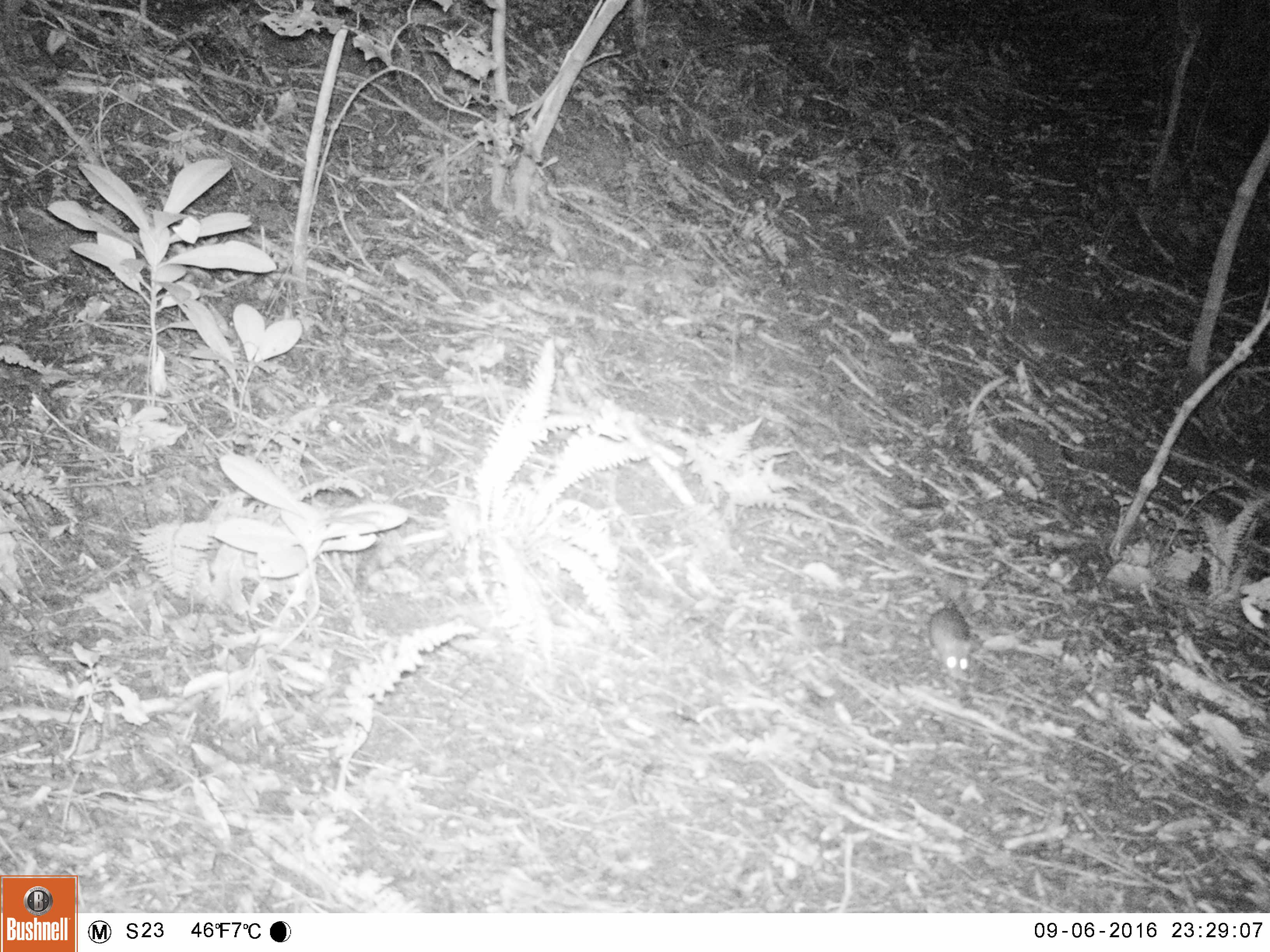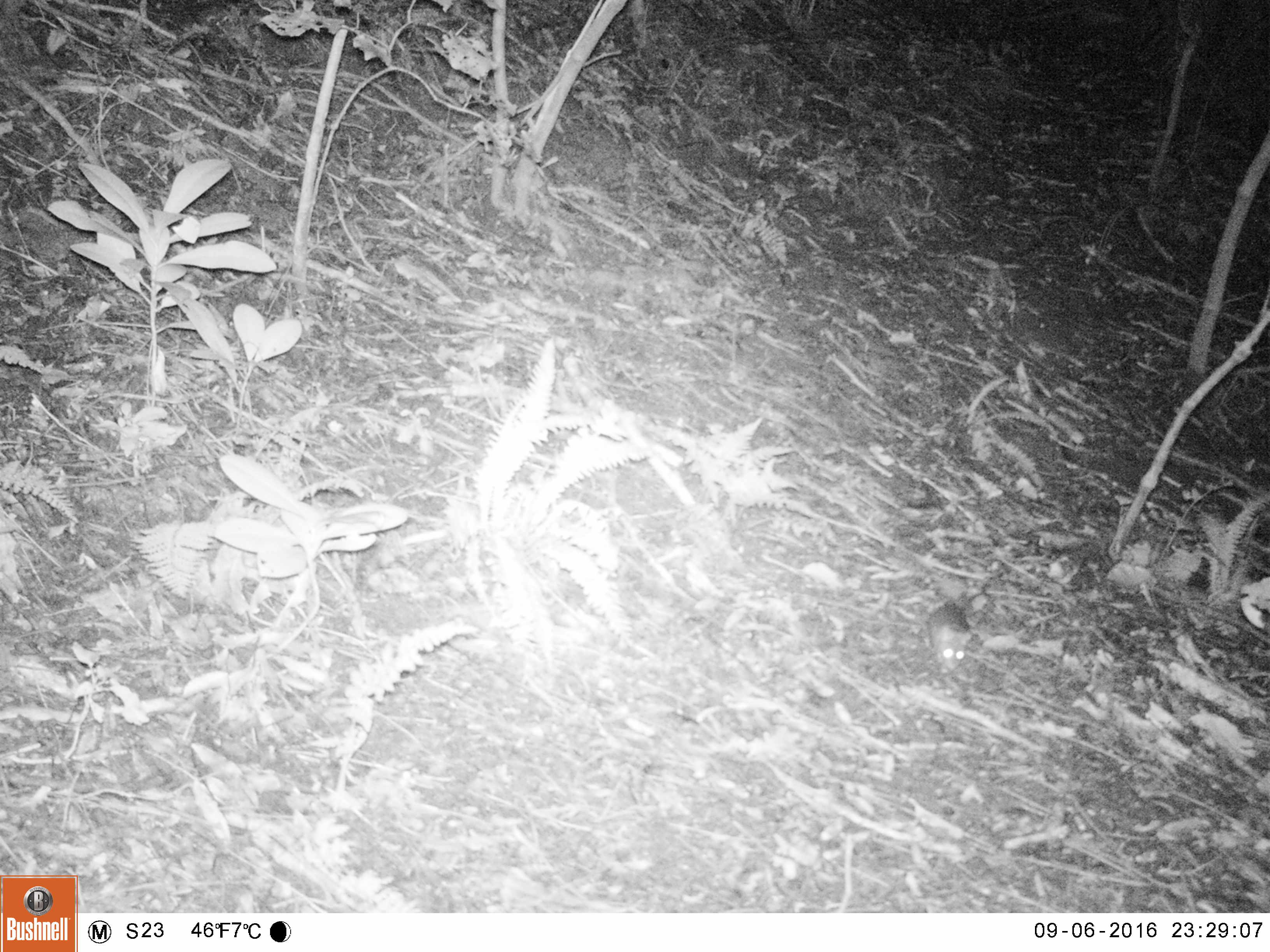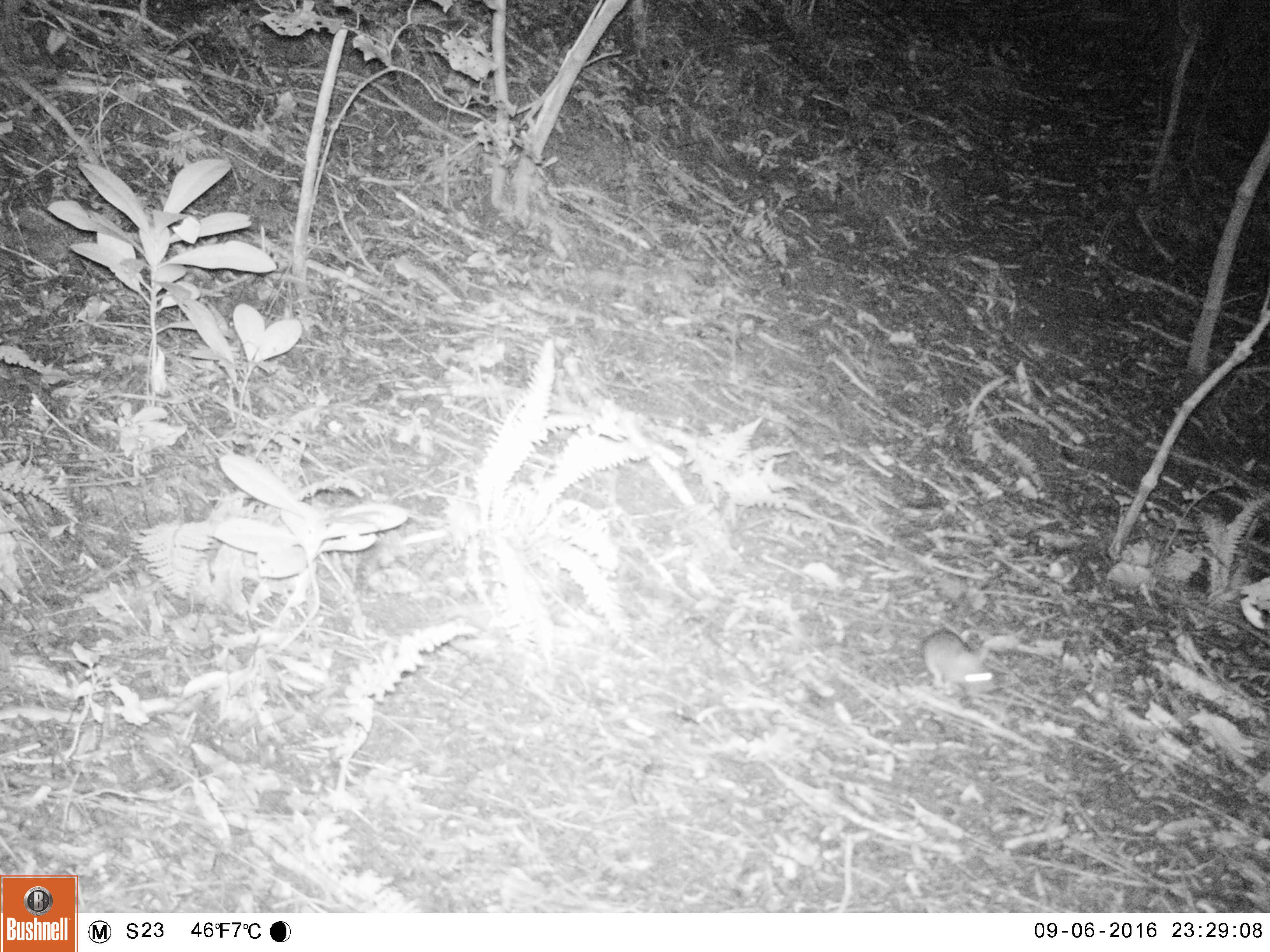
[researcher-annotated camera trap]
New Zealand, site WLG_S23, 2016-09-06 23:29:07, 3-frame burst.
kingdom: Animalia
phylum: Chordata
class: Mammalia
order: Rodentia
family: Muridae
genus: Rattus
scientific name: Rattus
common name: rat